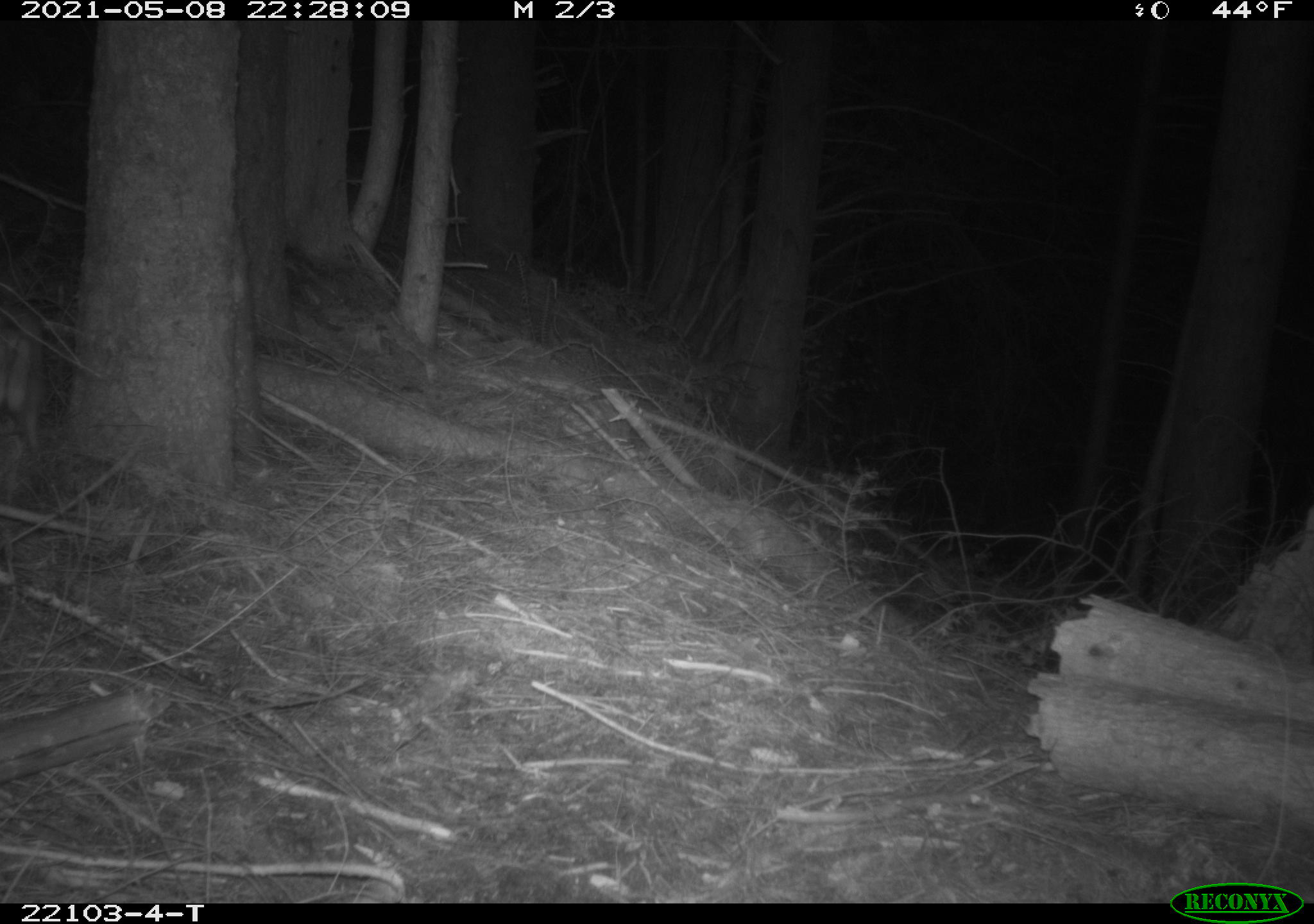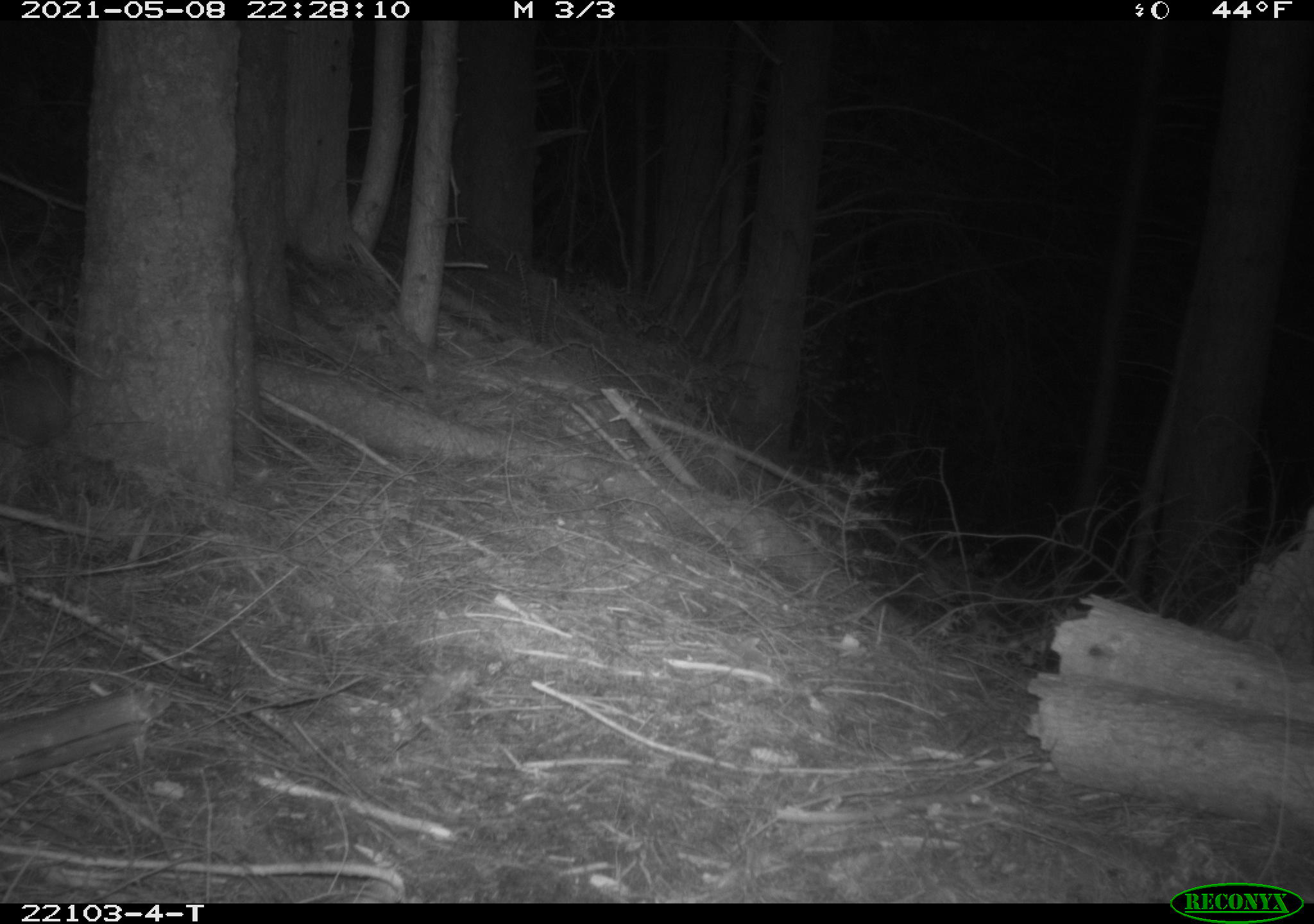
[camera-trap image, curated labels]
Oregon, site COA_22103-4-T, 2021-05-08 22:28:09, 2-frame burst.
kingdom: Animalia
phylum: Chordata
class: Mammalia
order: Lagomorpha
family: Leporidae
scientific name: Leporidae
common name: hares and rabbits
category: leporidae family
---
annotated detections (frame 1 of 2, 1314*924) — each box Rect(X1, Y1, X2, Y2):
leporidae family: Rect(1, 292, 73, 465)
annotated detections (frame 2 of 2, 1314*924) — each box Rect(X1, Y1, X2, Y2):
leporidae family: Rect(0, 285, 107, 499)